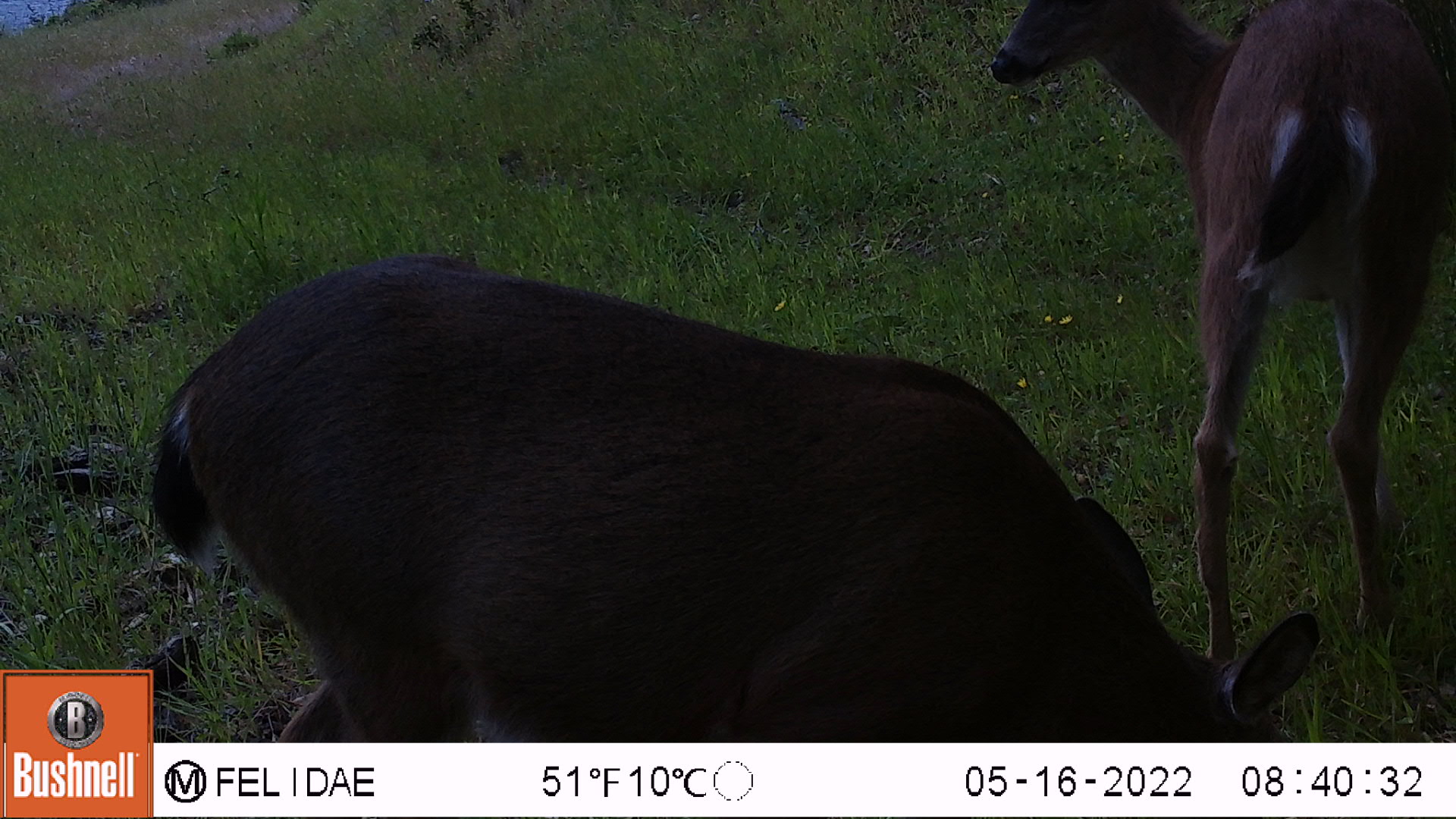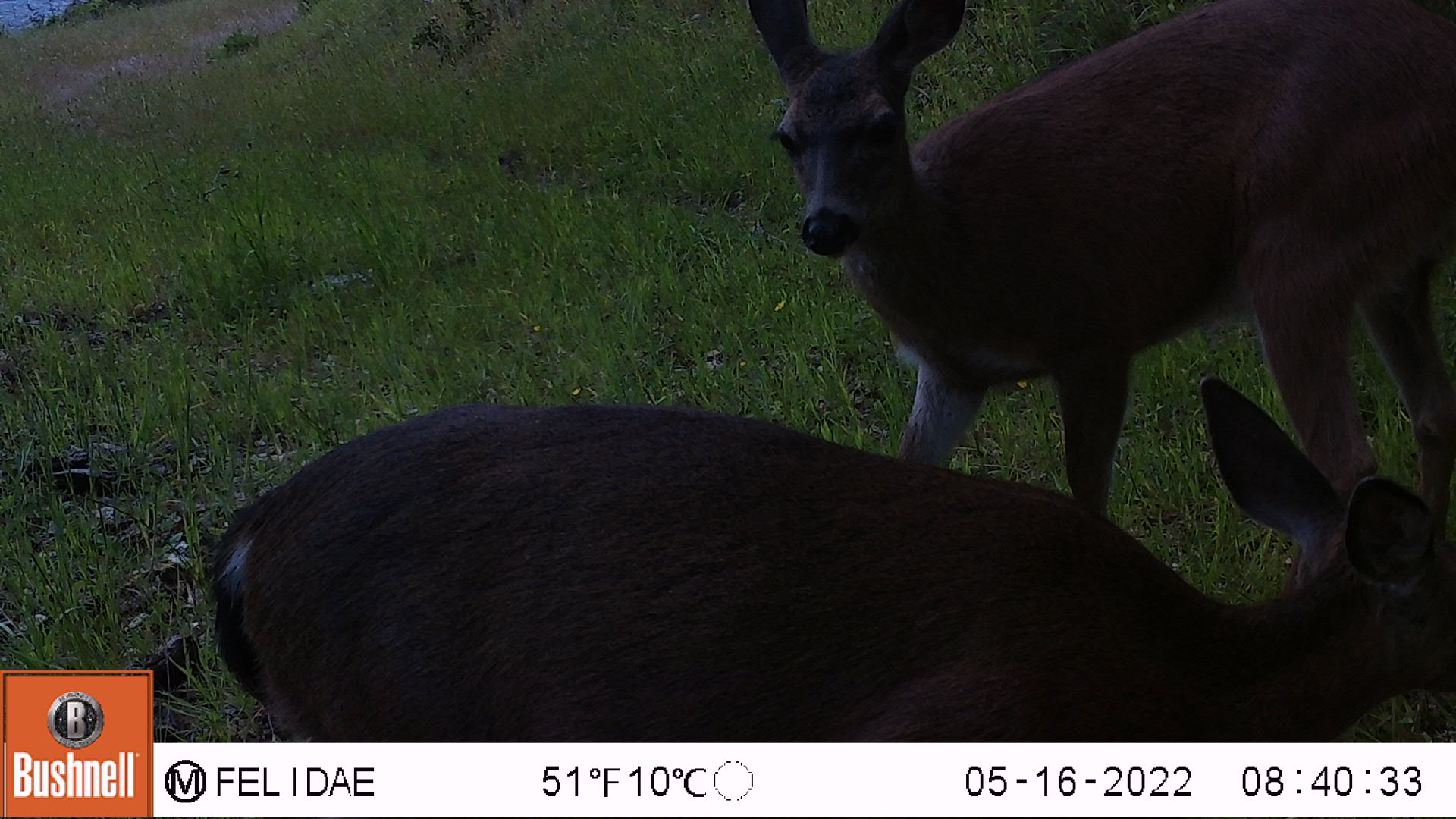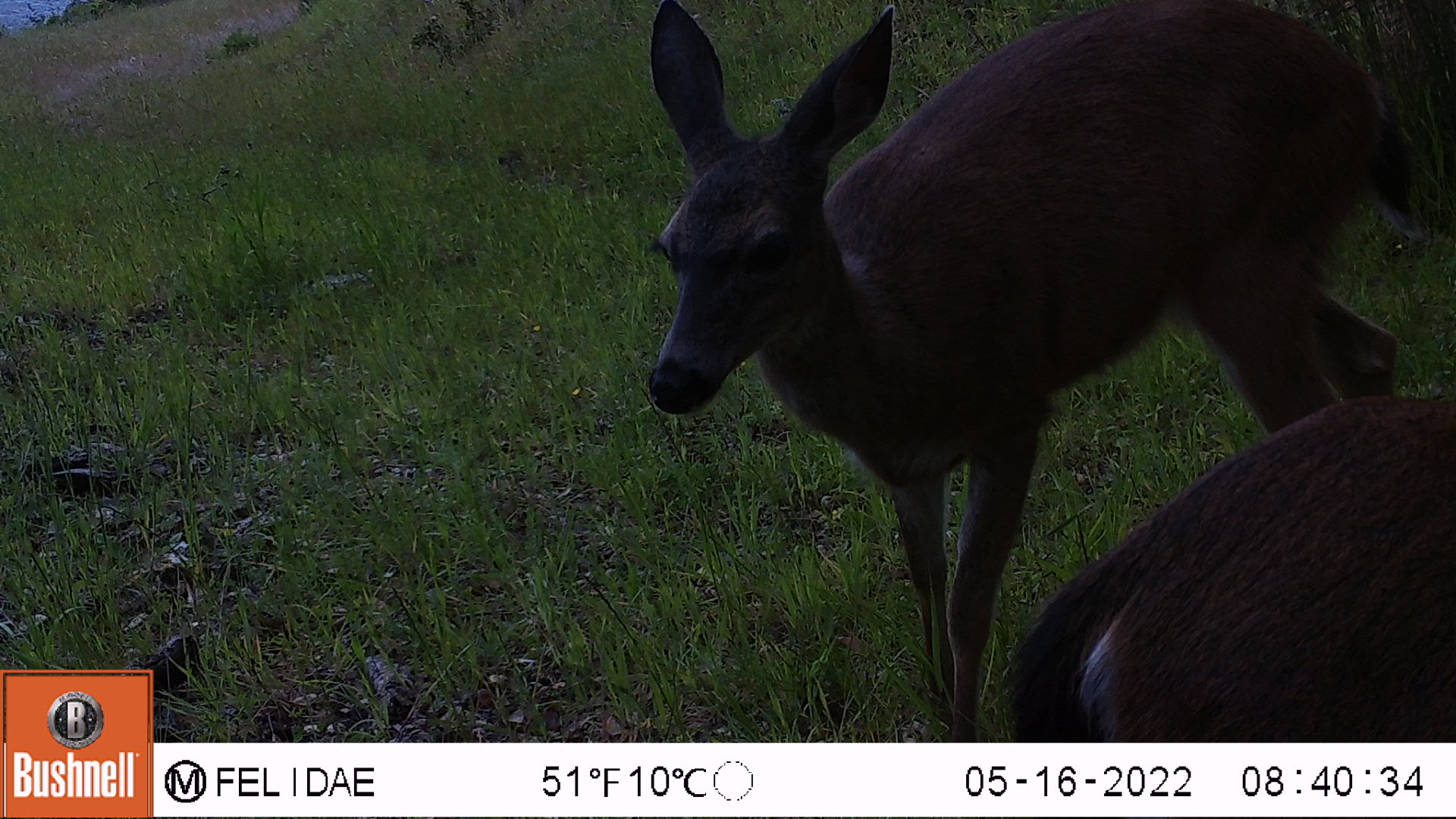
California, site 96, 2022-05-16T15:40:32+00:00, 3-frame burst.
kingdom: Animalia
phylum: Chordata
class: Mammalia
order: Artiodactyla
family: Cervidae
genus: Odocoileus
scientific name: Odocoileus hemionus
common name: mule deer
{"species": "mule deer (Odocoileus hemionus)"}